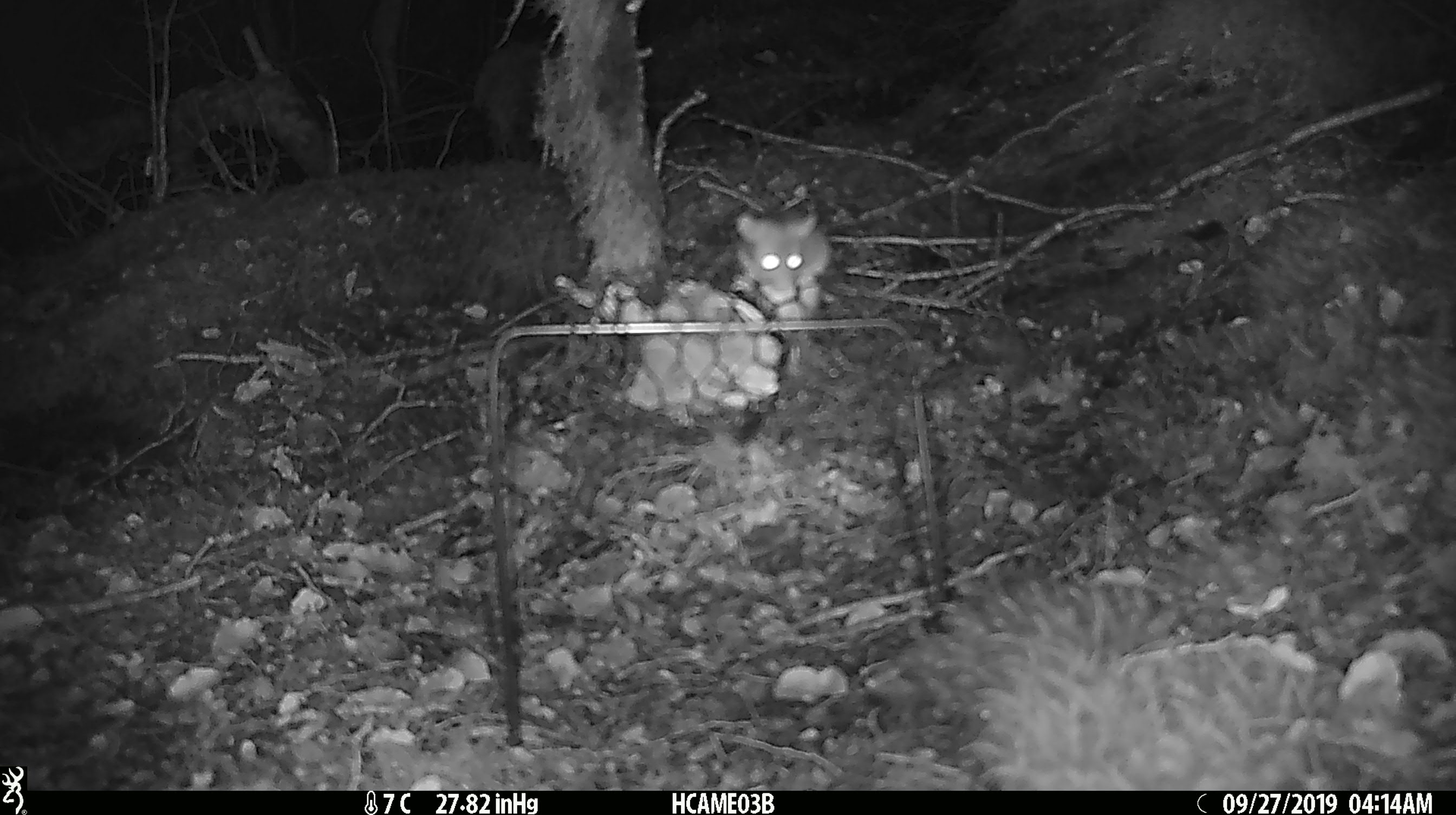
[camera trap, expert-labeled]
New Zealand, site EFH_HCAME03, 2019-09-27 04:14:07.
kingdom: Animalia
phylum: Chordata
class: Mammalia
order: Rodentia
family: Muridae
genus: Mus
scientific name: Mus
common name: mouse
Mouse (Mus).